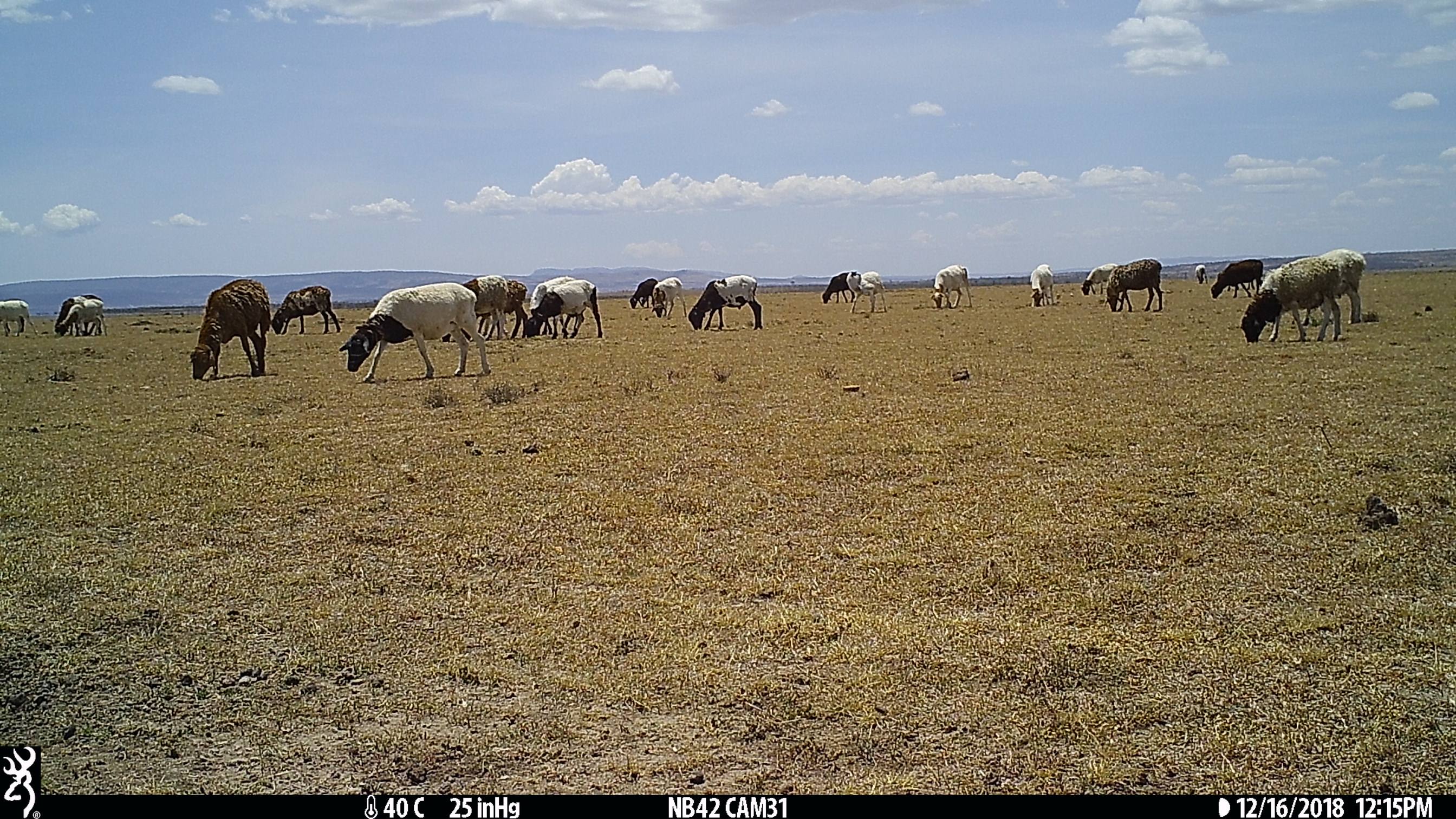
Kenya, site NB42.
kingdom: Animalia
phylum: Chordata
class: Mammalia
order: Artiodactyla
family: Bovidae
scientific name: Bovidae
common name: sheep or goat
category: shoat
Shoat (sheep or goat) (Bovidae).